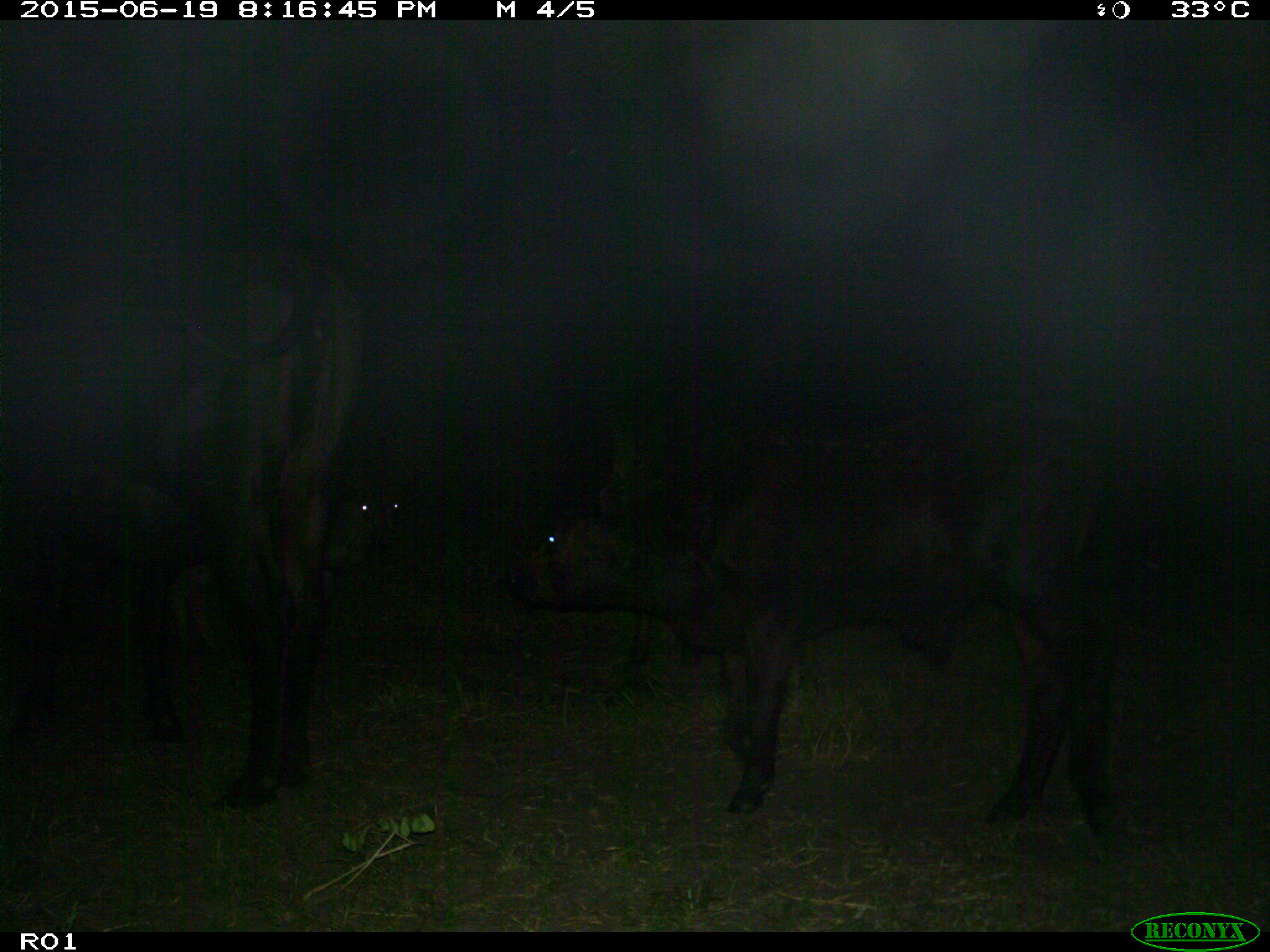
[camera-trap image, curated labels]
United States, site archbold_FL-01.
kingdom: Animalia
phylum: Chordata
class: Mammalia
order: Artiodactyla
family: Bovidae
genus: Bos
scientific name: Bos taurus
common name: domestic cow